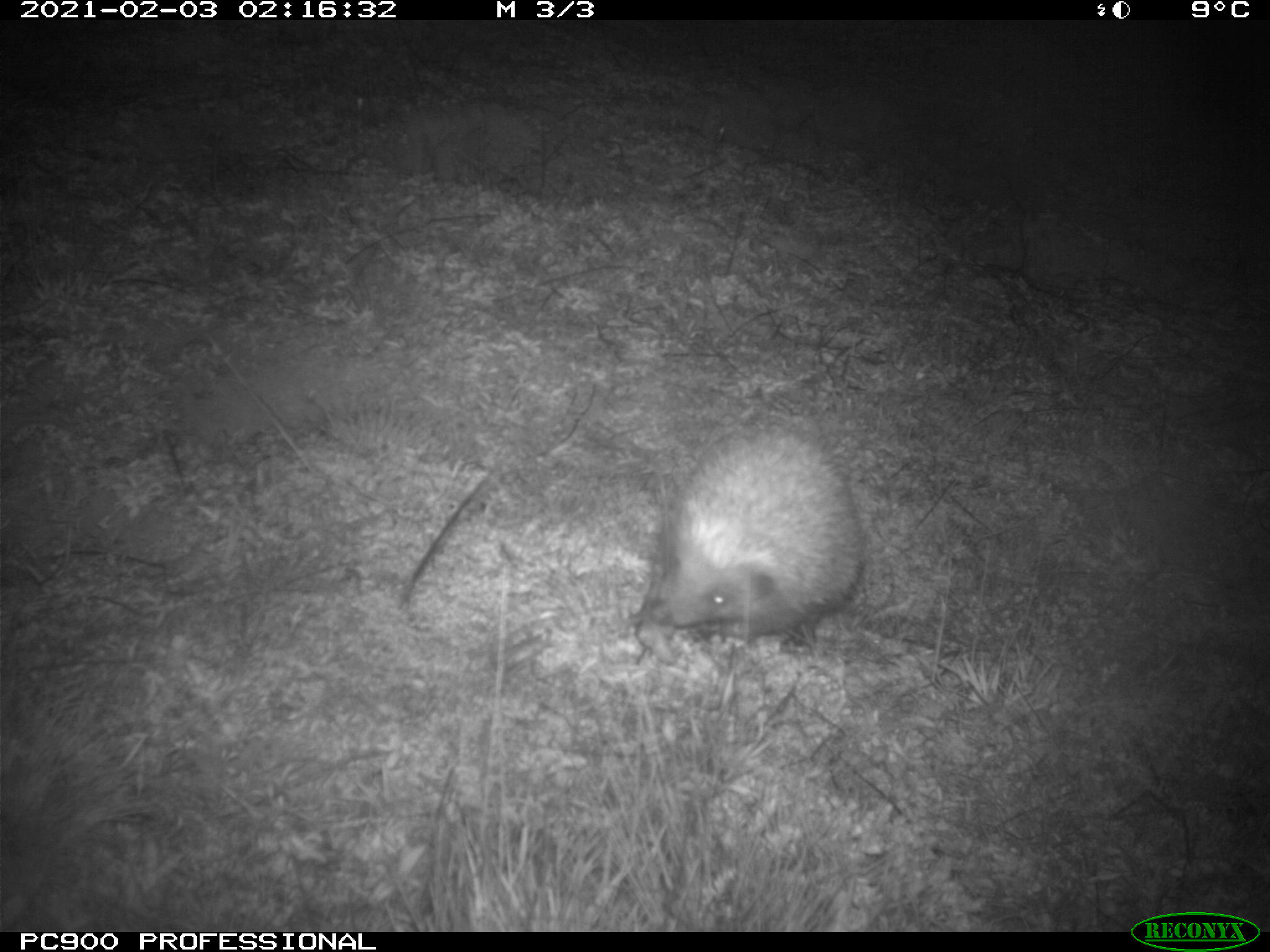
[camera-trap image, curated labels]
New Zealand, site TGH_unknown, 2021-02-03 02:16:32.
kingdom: Animalia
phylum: Chordata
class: Mammalia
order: Eulipotyphla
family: Erinaceidae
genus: Erinaceus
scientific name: Erinaceus europaeus europaeus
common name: european hedgehog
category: hedgehog